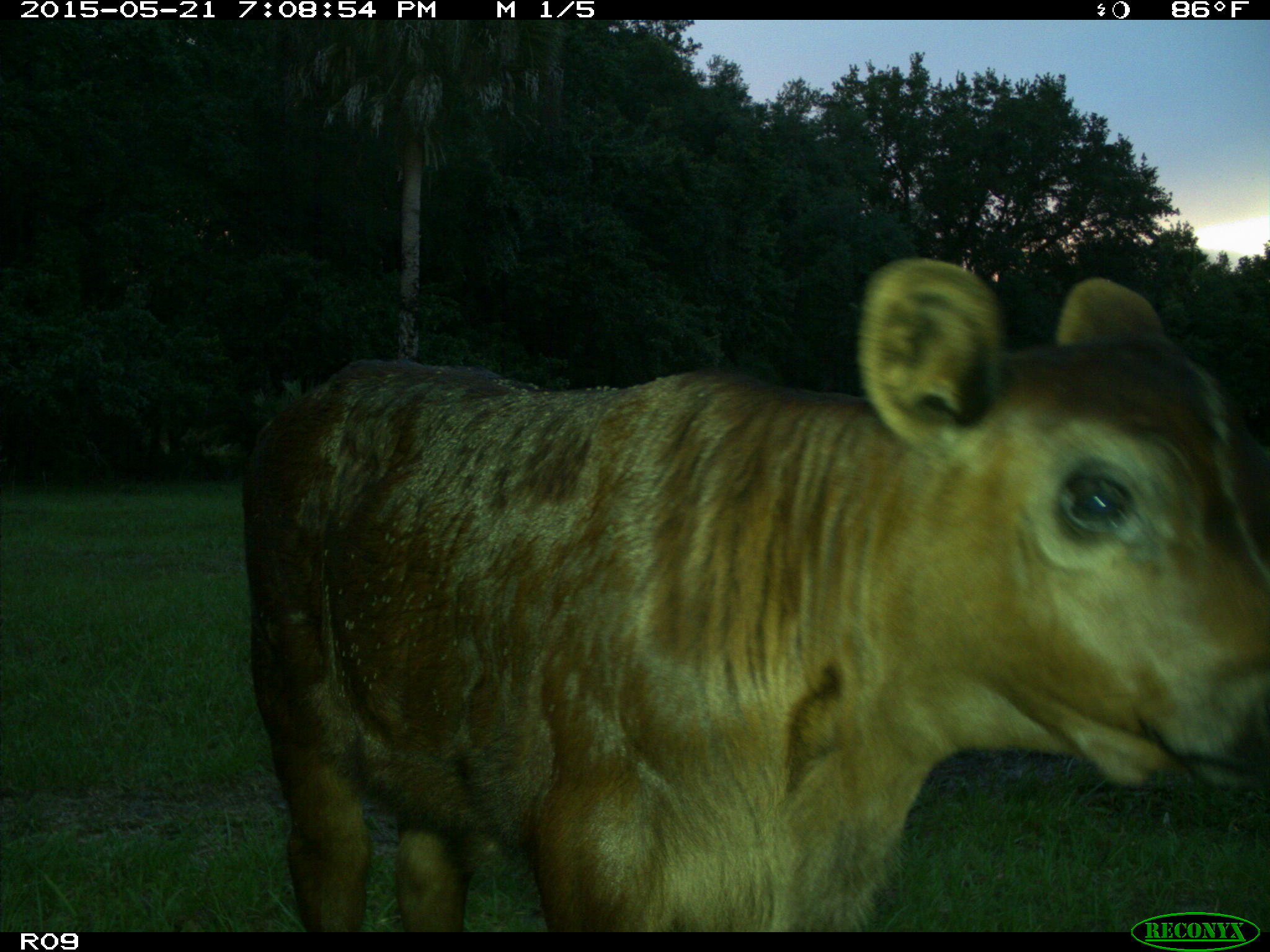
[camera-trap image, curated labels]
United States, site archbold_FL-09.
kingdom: Animalia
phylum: Chordata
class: Mammalia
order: Artiodactyla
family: Bovidae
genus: Bos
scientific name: Bos taurus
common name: domestic cow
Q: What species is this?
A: Bos taurus (domestic cow).